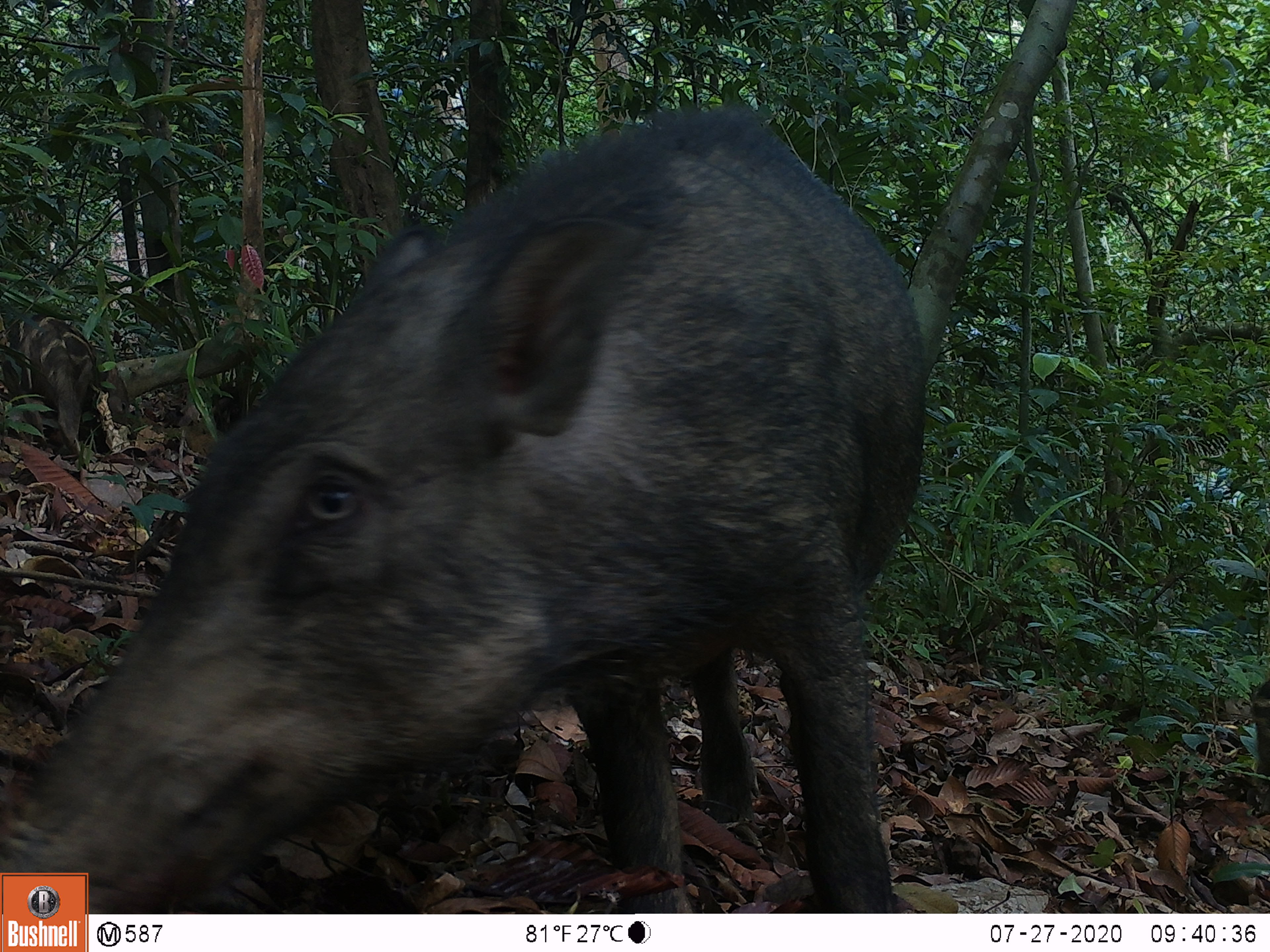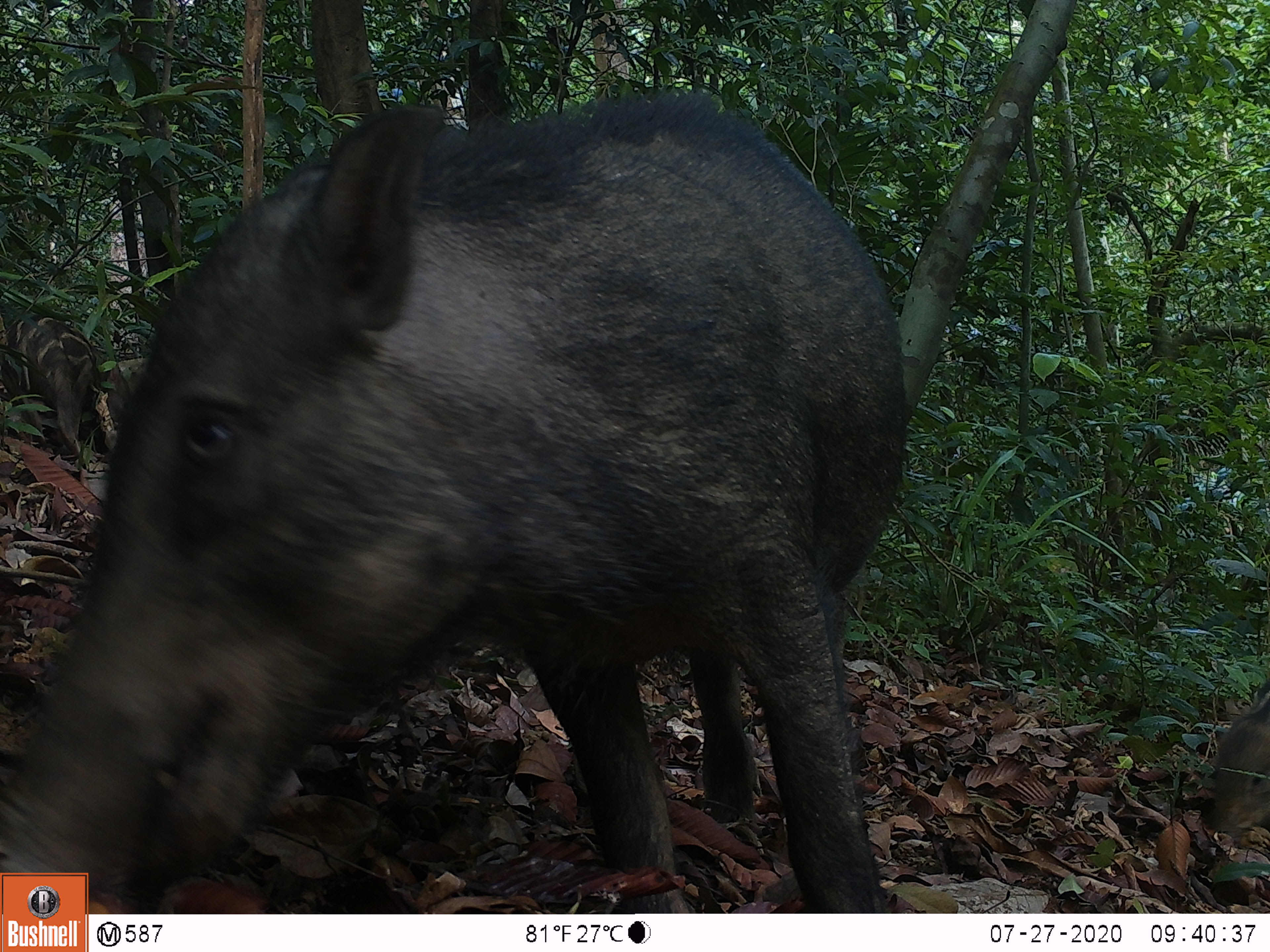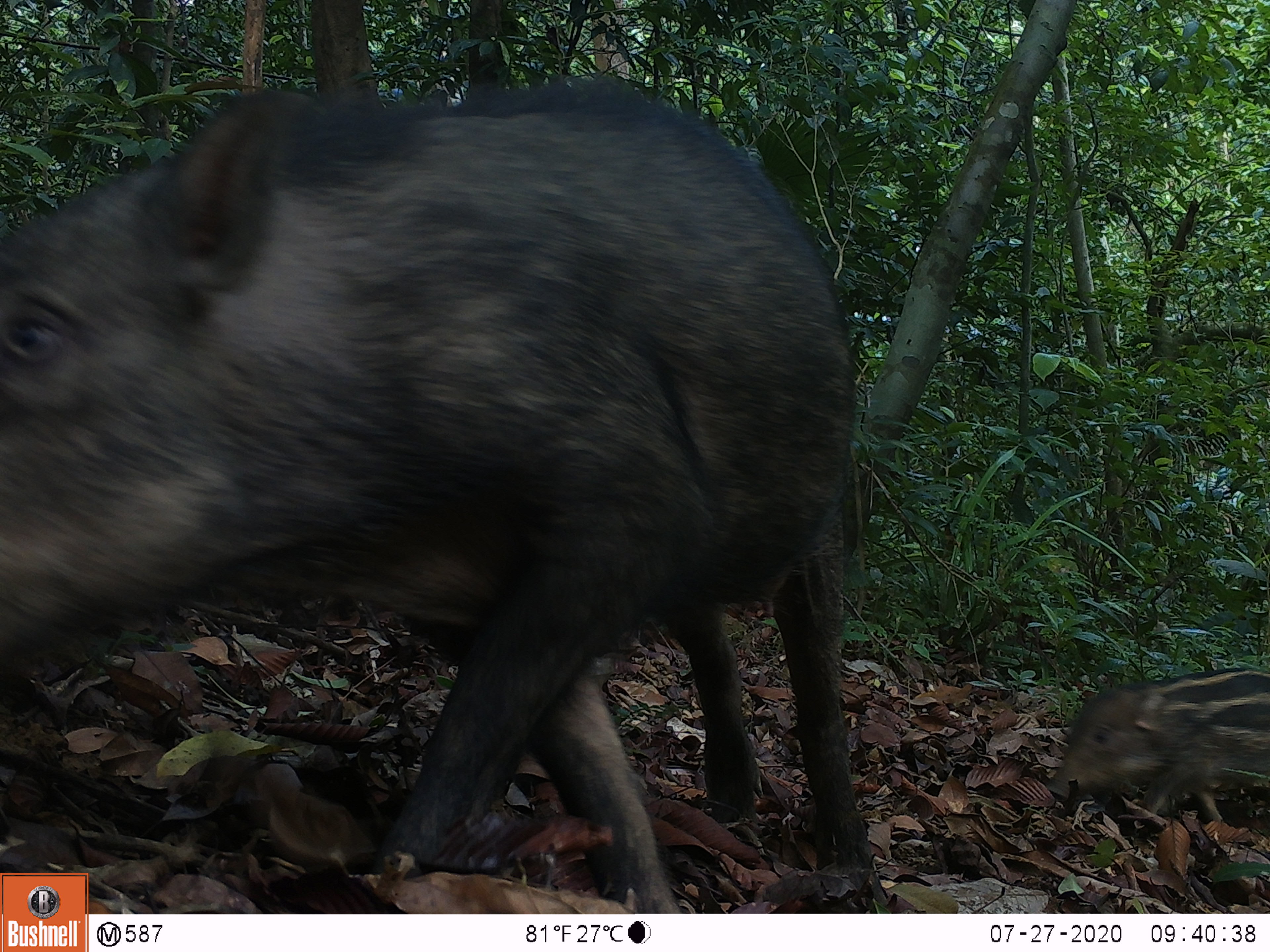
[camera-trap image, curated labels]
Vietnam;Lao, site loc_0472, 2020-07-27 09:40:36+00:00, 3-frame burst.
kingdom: Animalia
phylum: Chordata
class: Mammalia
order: Artiodactyla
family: Suidae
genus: Sus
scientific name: Sus scrofa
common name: eurasian wild pig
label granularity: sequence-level